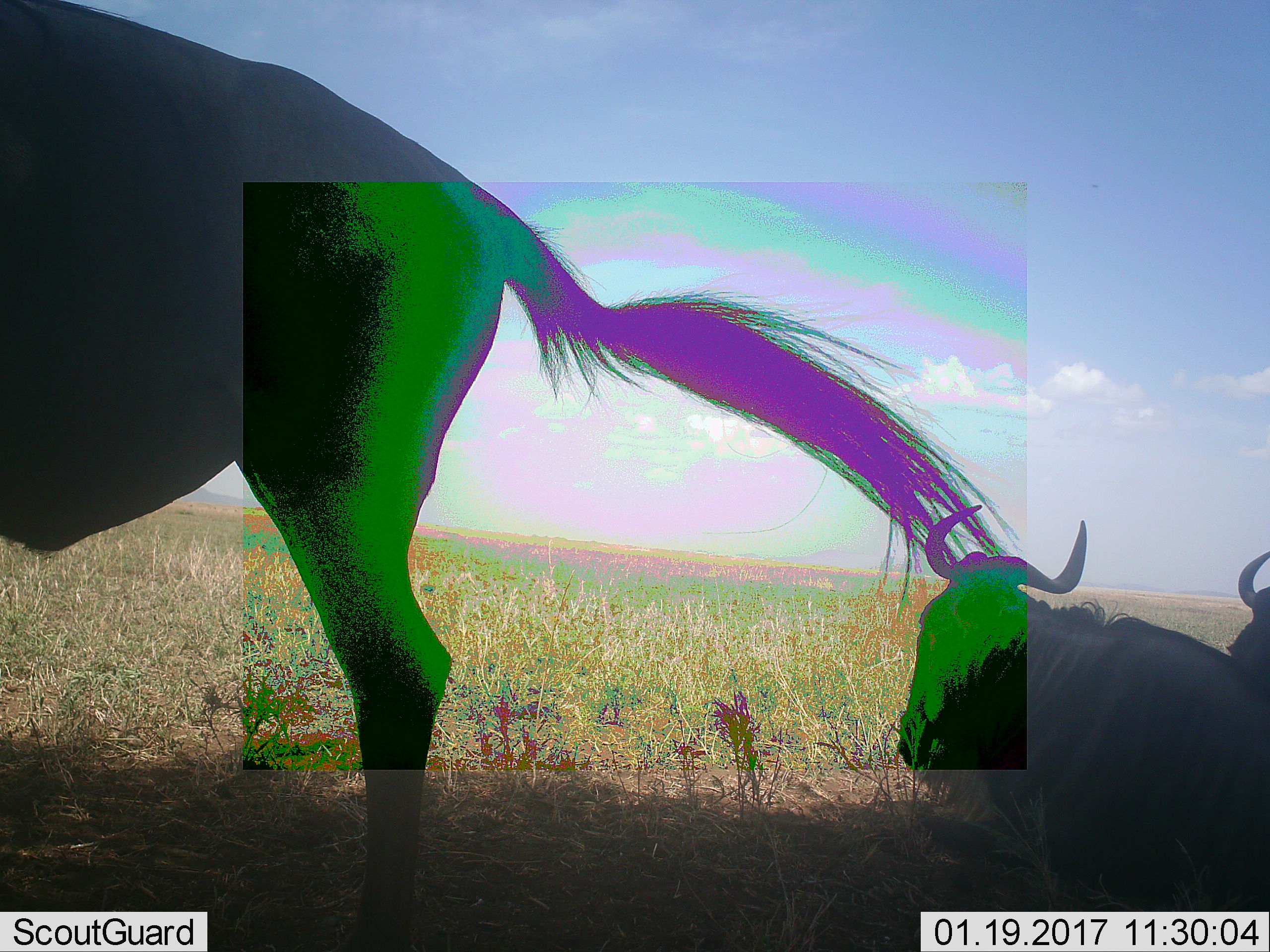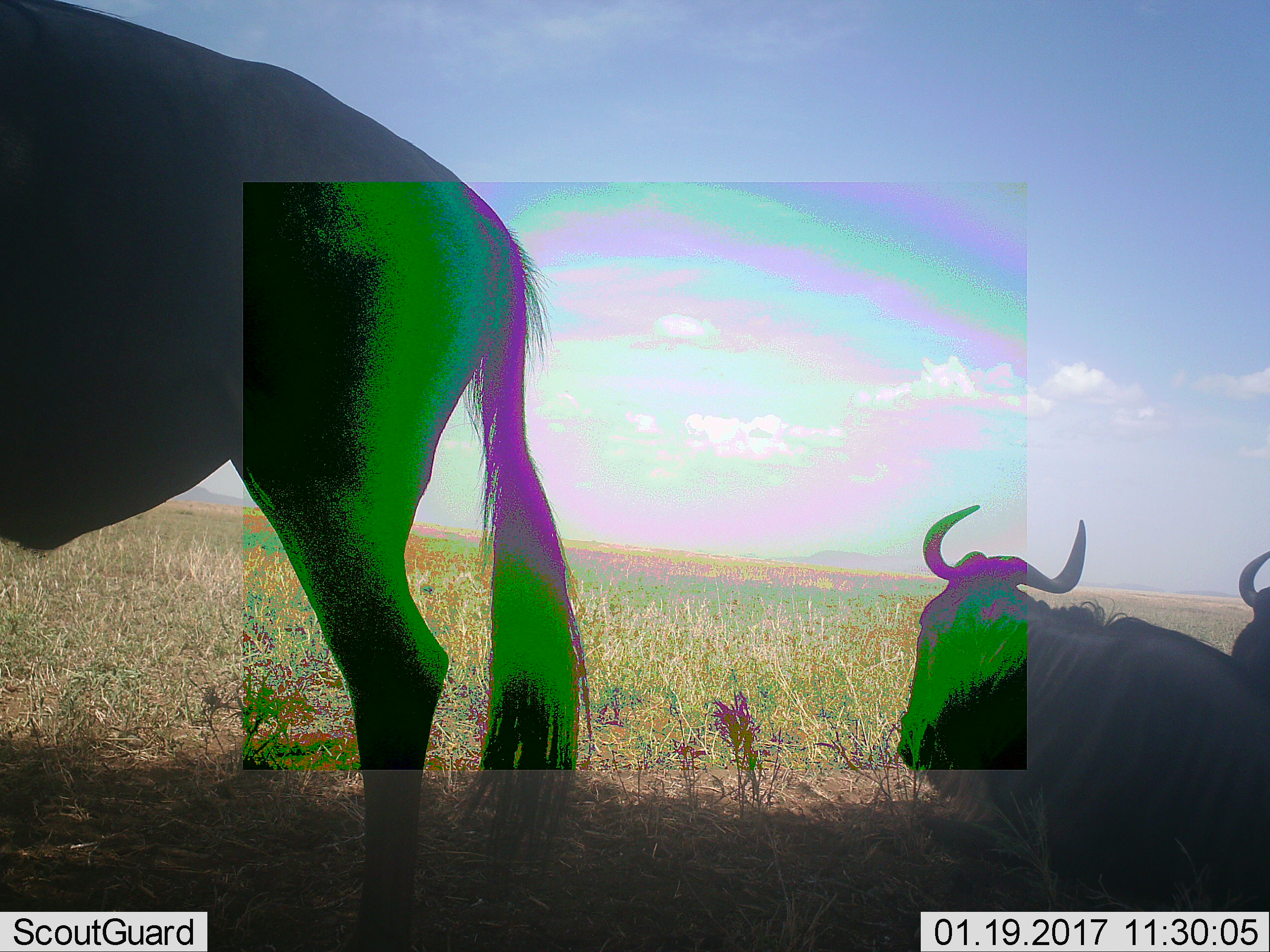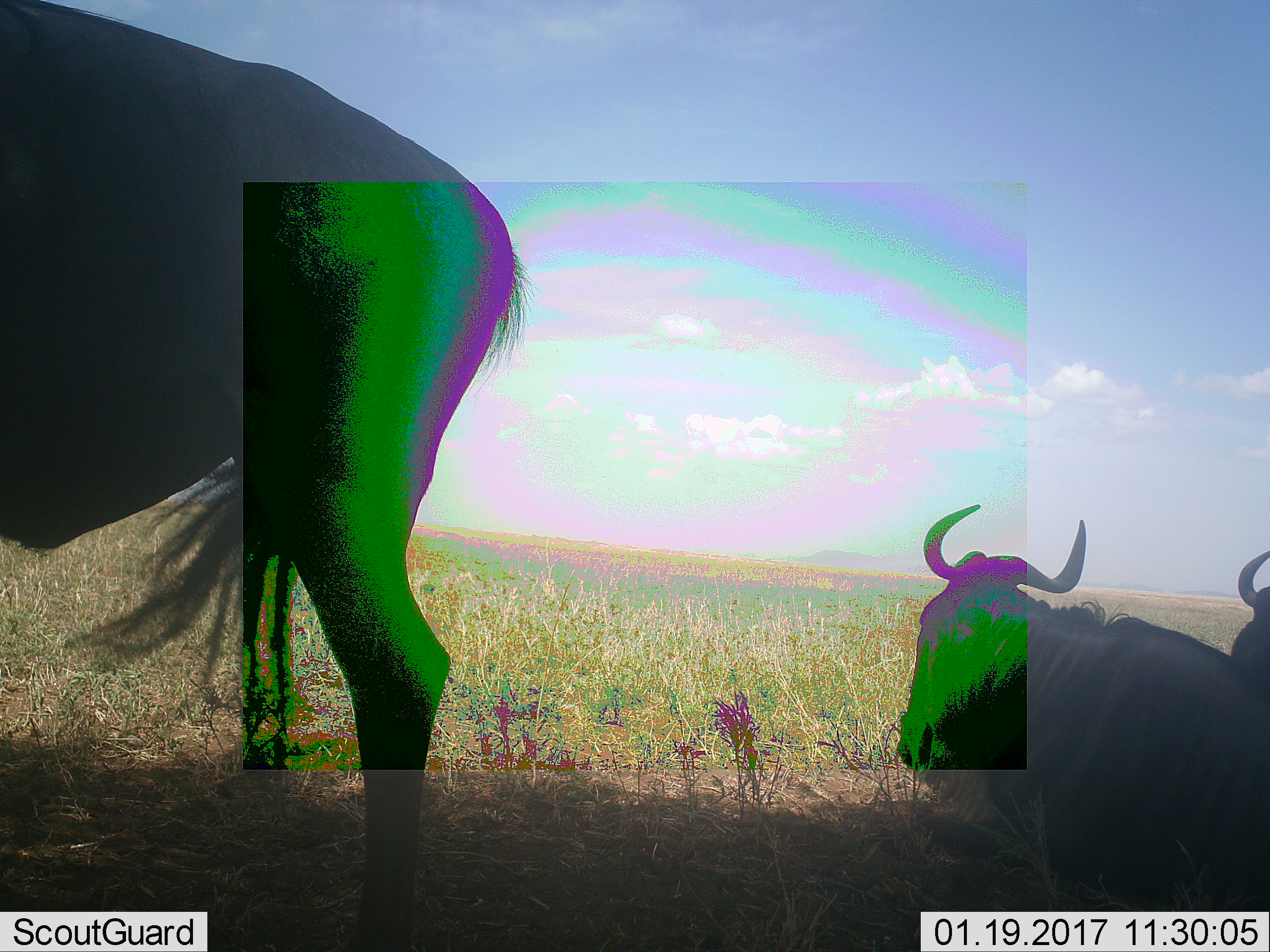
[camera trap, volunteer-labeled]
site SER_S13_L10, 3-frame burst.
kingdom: Animalia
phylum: Chordata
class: Mammalia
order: Artiodactyla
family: Bovidae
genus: Connochaetes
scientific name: Connochaetes taurinus taurinus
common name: blue wildebeest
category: wildebeestblue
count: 3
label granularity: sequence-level